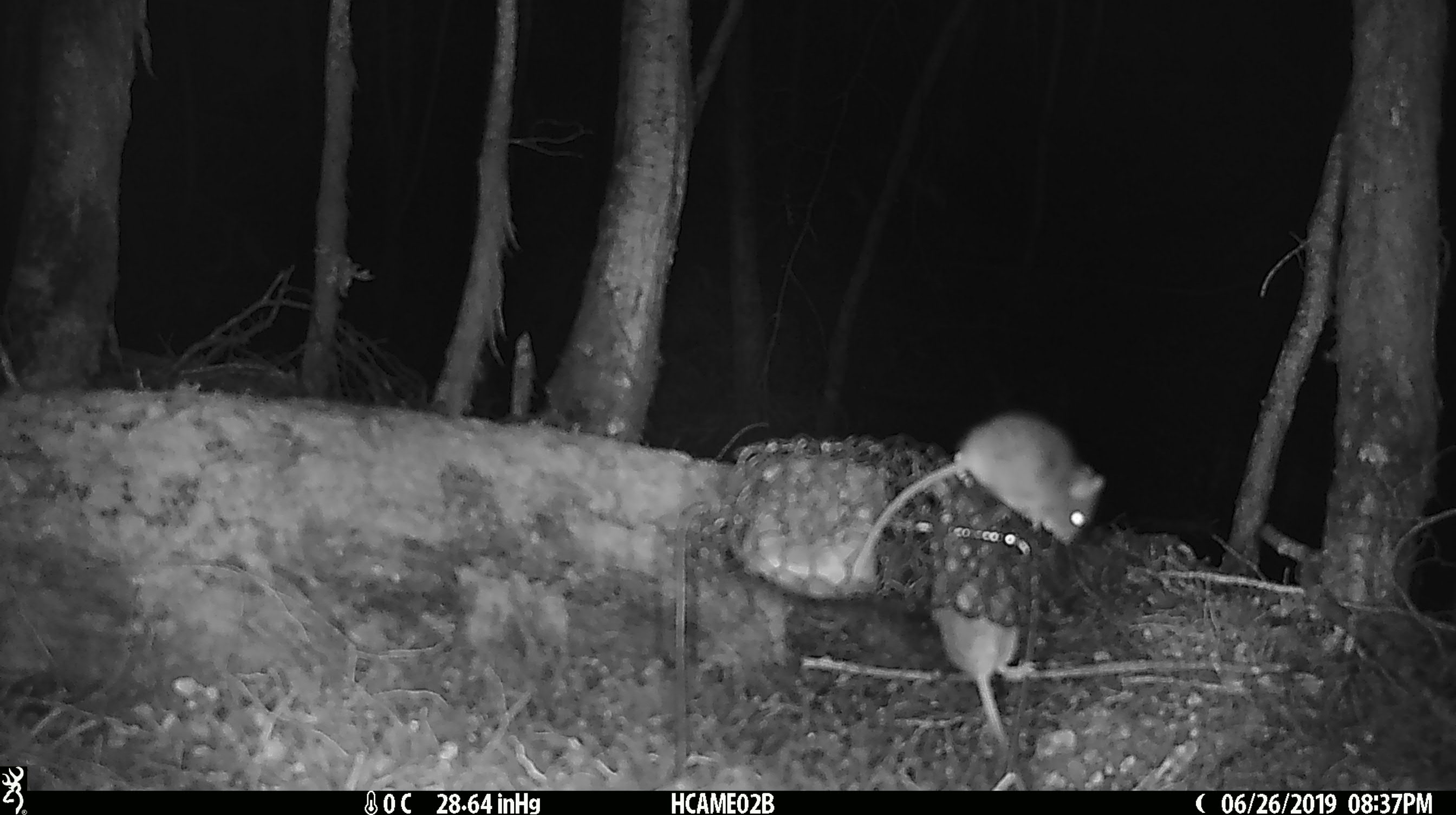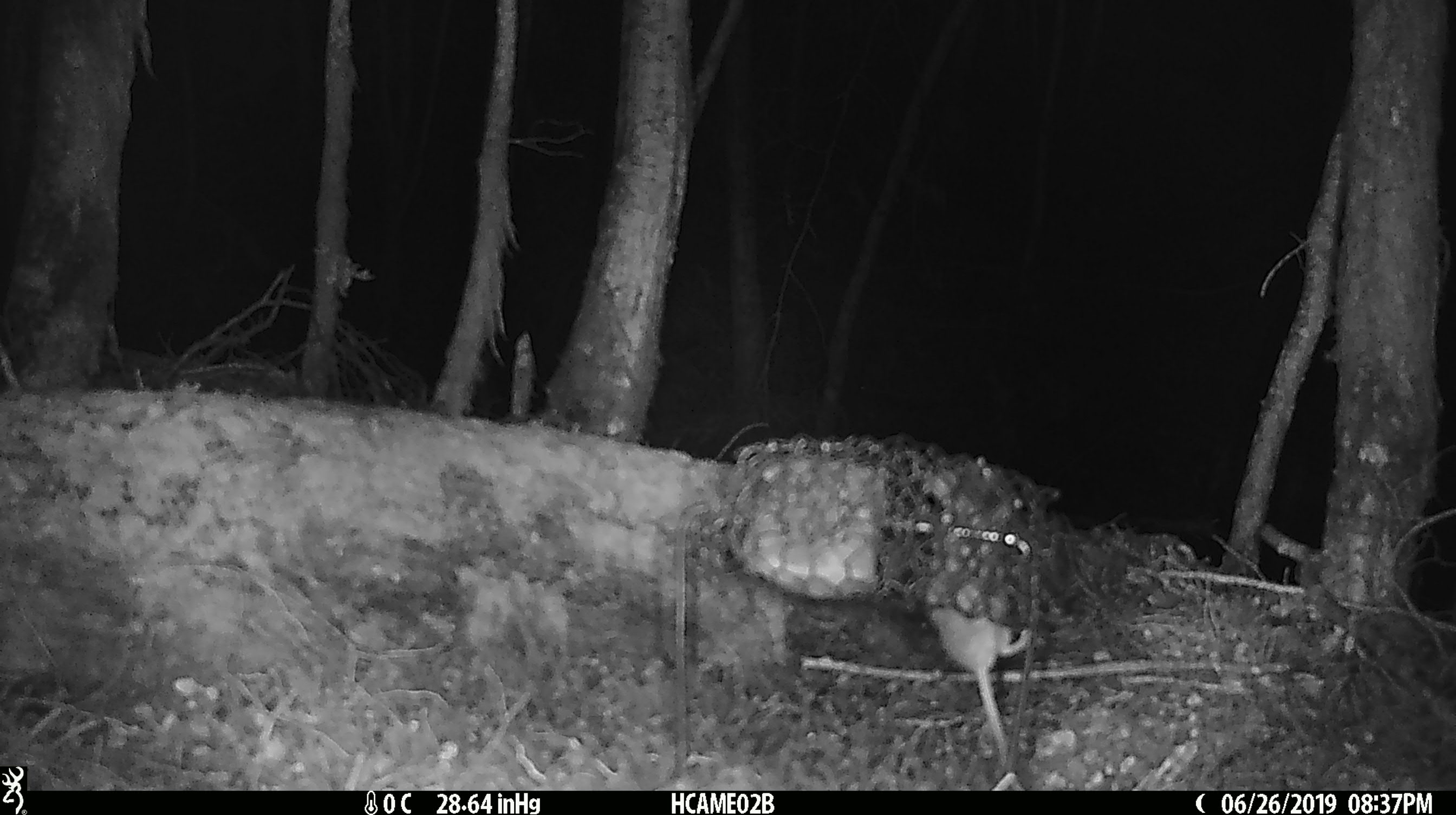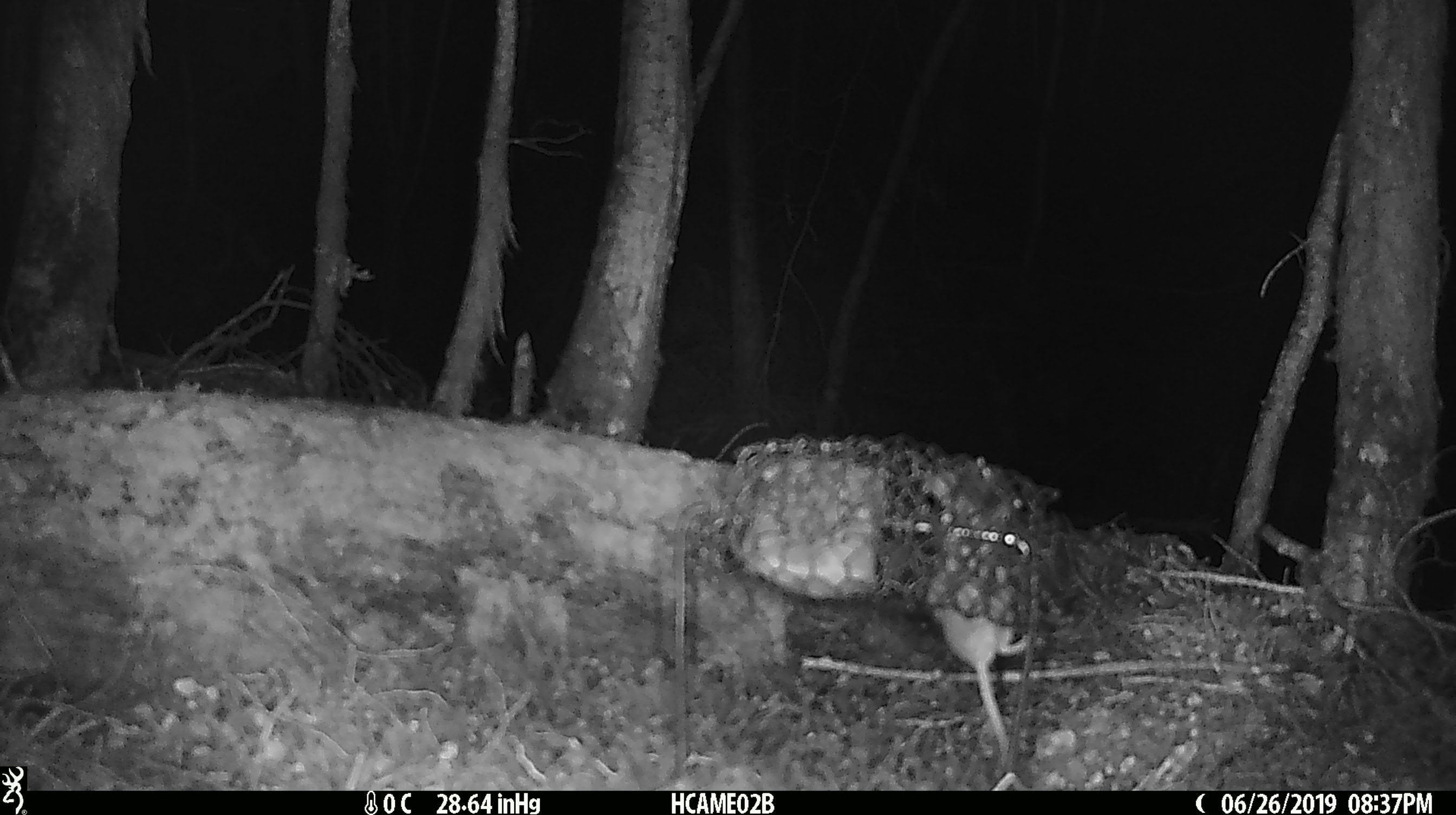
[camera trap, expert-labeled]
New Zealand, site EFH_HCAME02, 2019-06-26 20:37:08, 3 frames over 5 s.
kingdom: Animalia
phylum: Chordata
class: Mammalia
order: Rodentia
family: Muridae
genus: Mus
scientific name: Mus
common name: mouse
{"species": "mouse (Mus)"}